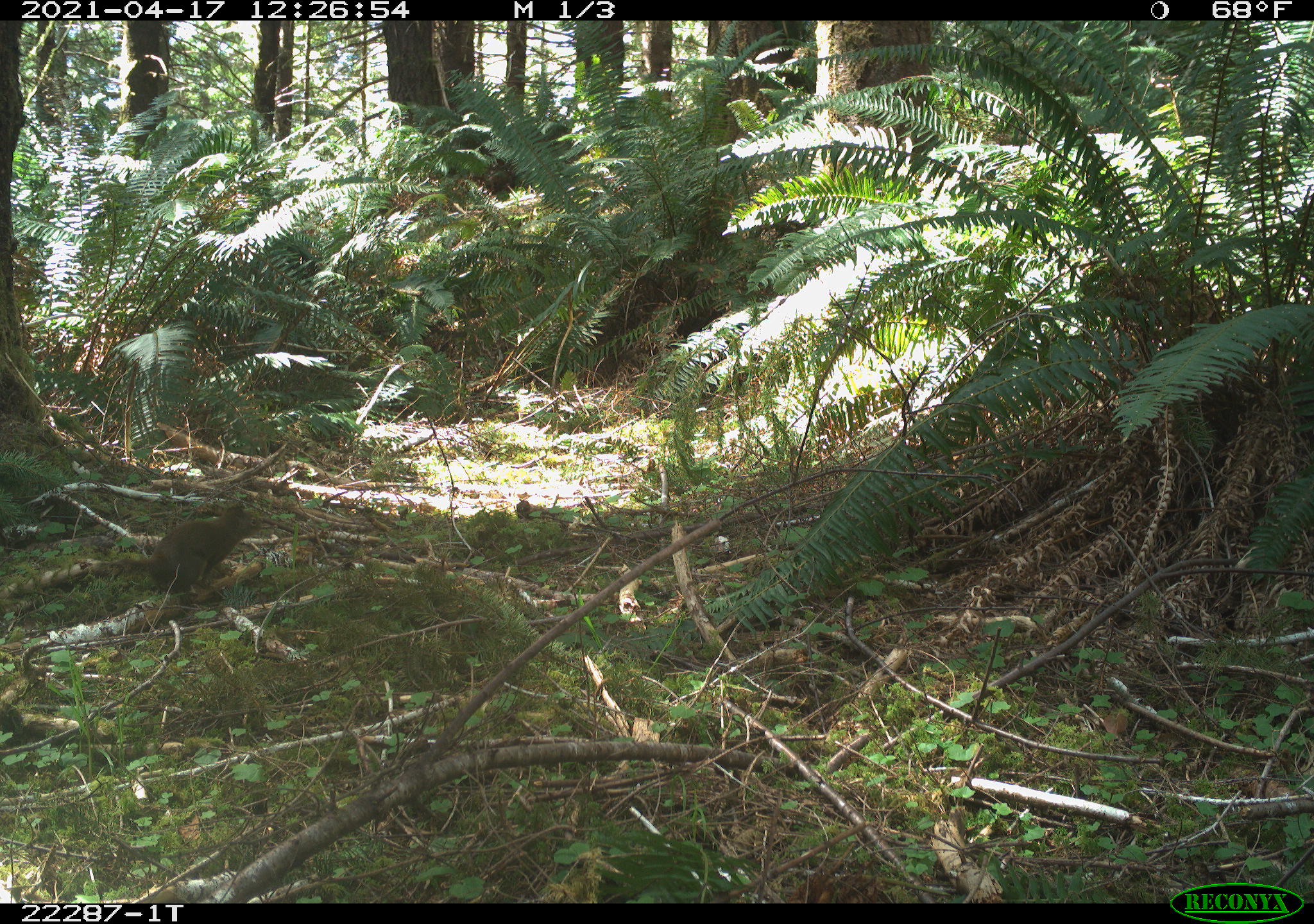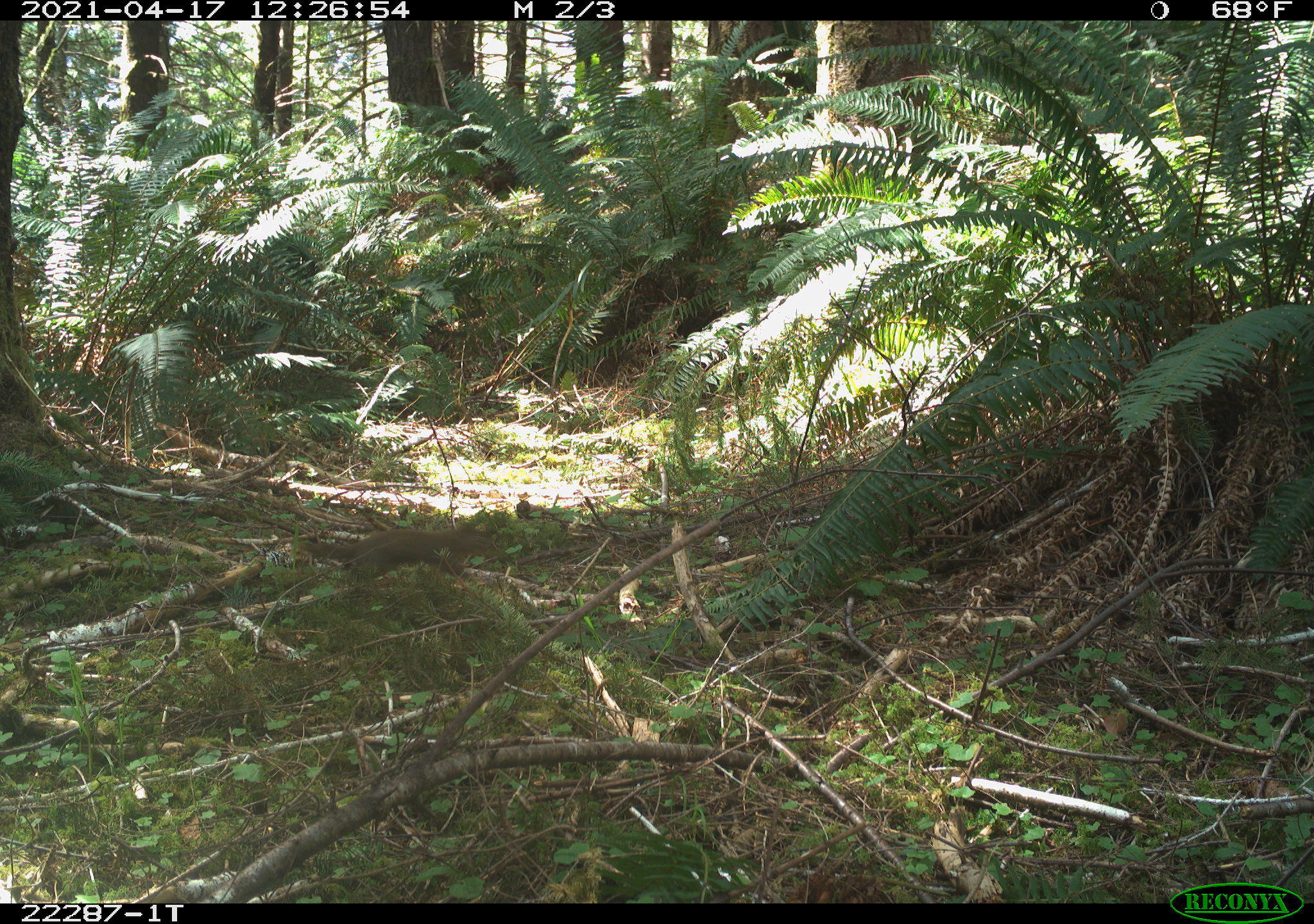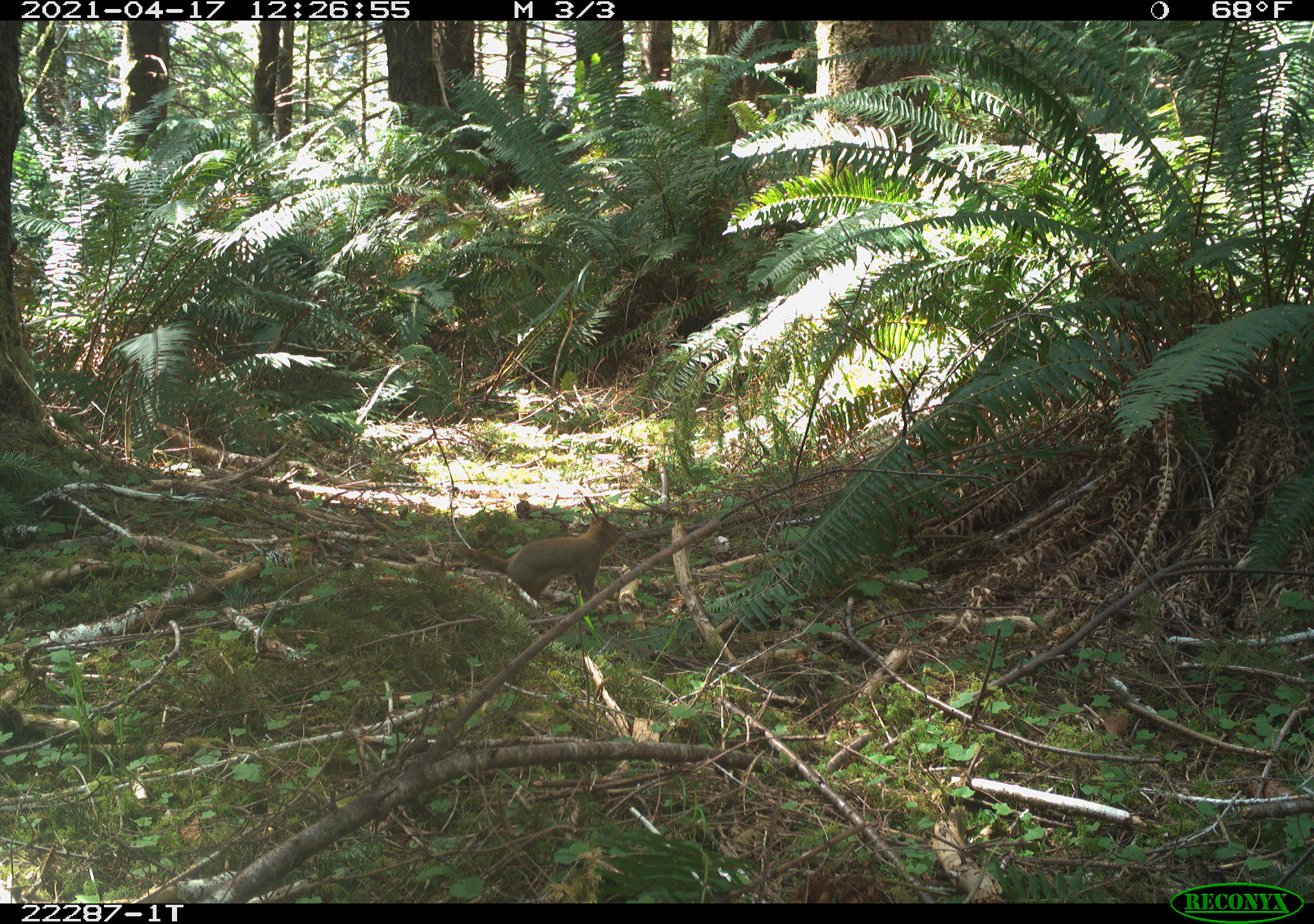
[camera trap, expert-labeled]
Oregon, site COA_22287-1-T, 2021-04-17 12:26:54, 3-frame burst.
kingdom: Animalia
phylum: Chordata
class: Mammalia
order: Rodentia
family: Sciuridae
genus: Tamiasciurus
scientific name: Tamiasciurus douglasii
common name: douglas squirrel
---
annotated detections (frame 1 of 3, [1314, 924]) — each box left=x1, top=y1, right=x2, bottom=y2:
douglas squirrel: left=97, top=497, right=265, bottom=596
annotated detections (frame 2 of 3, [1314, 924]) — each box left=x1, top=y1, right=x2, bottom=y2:
douglas squirrel: left=295, top=517, right=511, bottom=588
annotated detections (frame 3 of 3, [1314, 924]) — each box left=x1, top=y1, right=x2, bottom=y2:
douglas squirrel: left=453, top=511, right=630, bottom=611